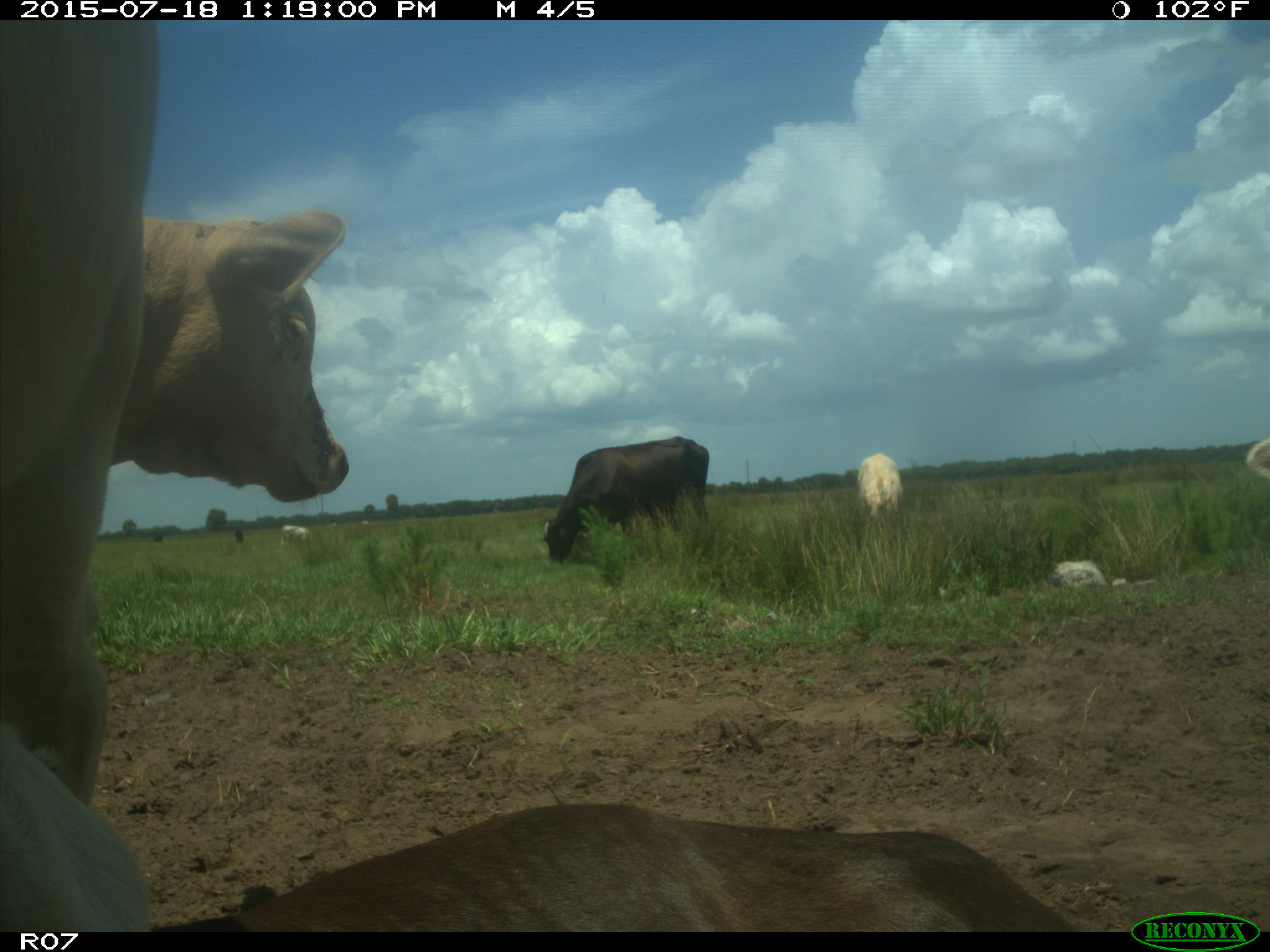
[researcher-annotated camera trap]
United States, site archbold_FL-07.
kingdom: Animalia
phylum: Chordata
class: Mammalia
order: Artiodactyla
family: Bovidae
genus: Bos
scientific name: Bos taurus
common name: domestic cow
Bos taurus (domestic cow).